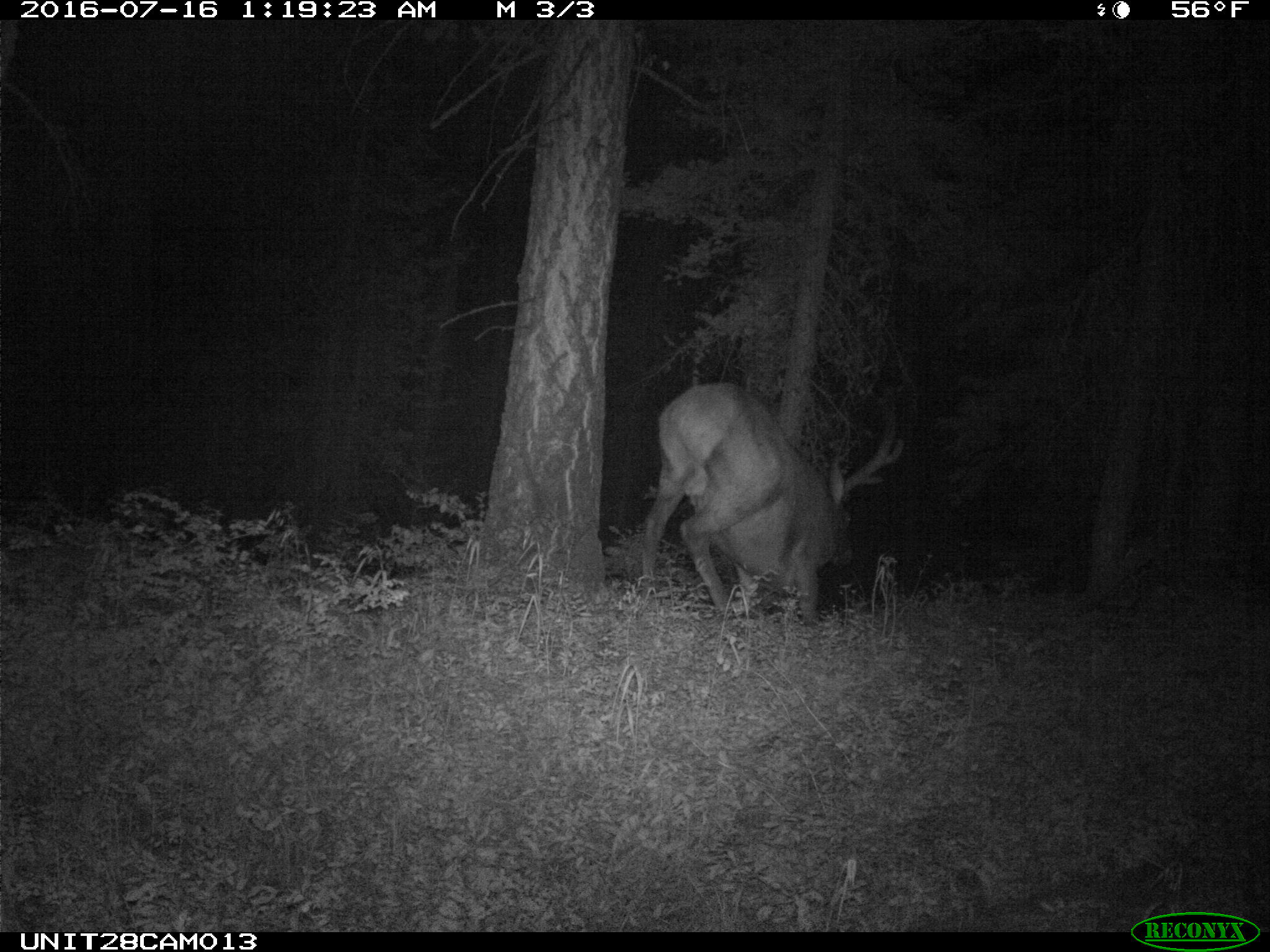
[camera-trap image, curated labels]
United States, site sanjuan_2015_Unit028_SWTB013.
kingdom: Animalia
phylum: Chordata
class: Mammalia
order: Artiodactyla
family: Cervidae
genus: Cervus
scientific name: Cervus elaphus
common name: red deer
Cervus elaphus (red deer).